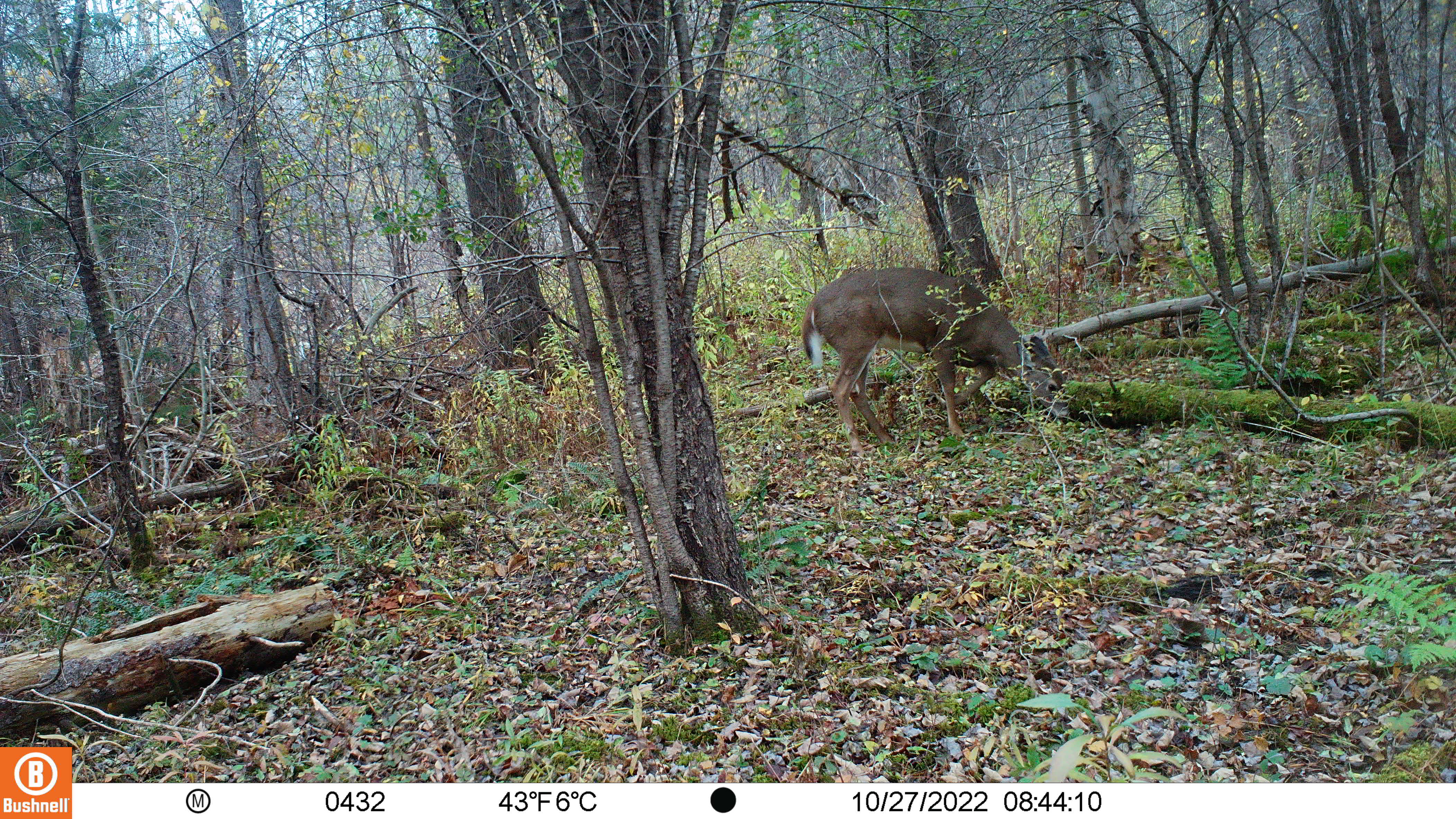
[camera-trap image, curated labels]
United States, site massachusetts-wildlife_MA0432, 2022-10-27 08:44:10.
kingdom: Animalia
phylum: Chordata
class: Mammalia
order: Artiodactyla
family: Cervidae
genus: Odocoileus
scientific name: Odocoileus virginianus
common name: white-tailed deer